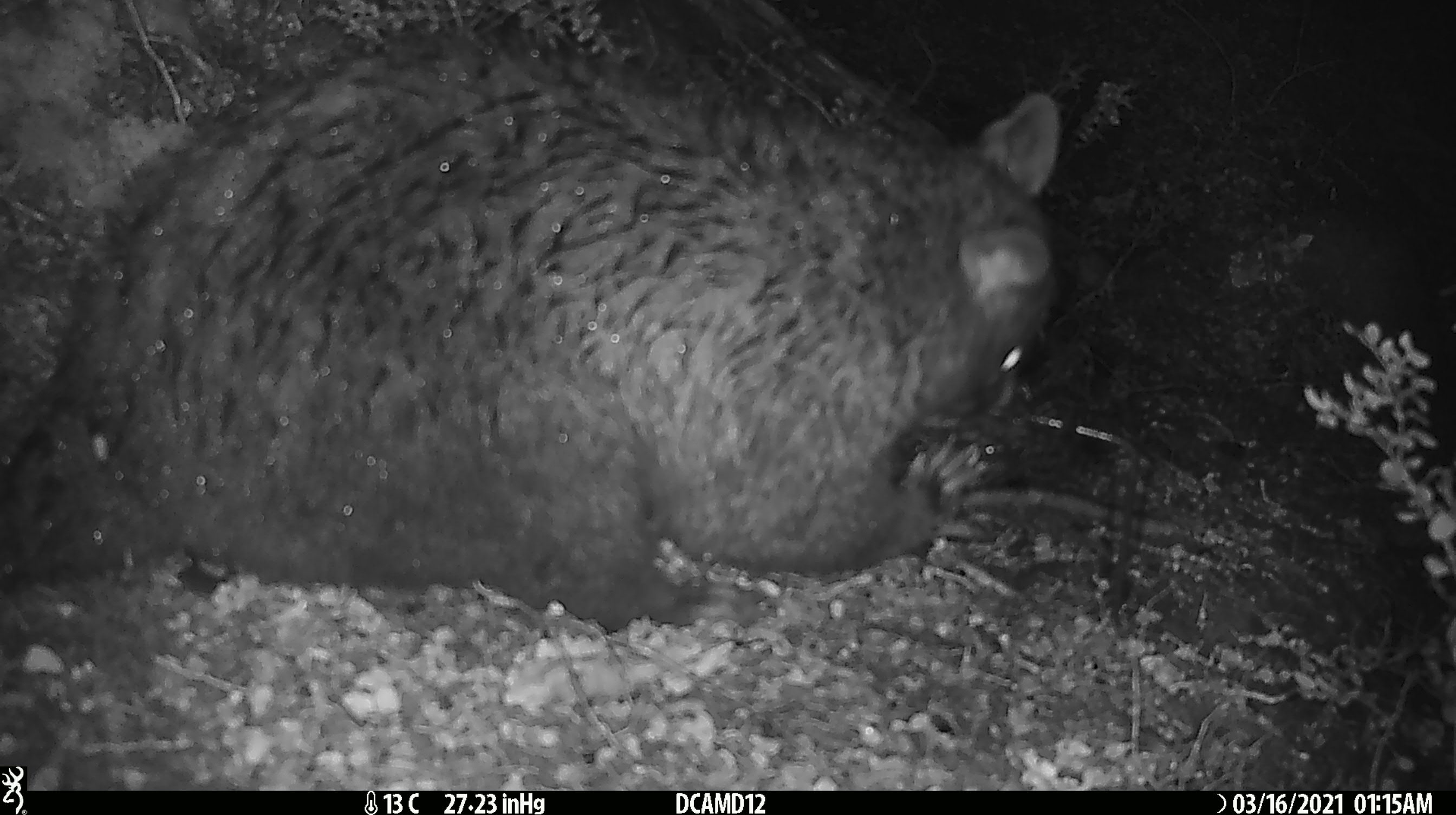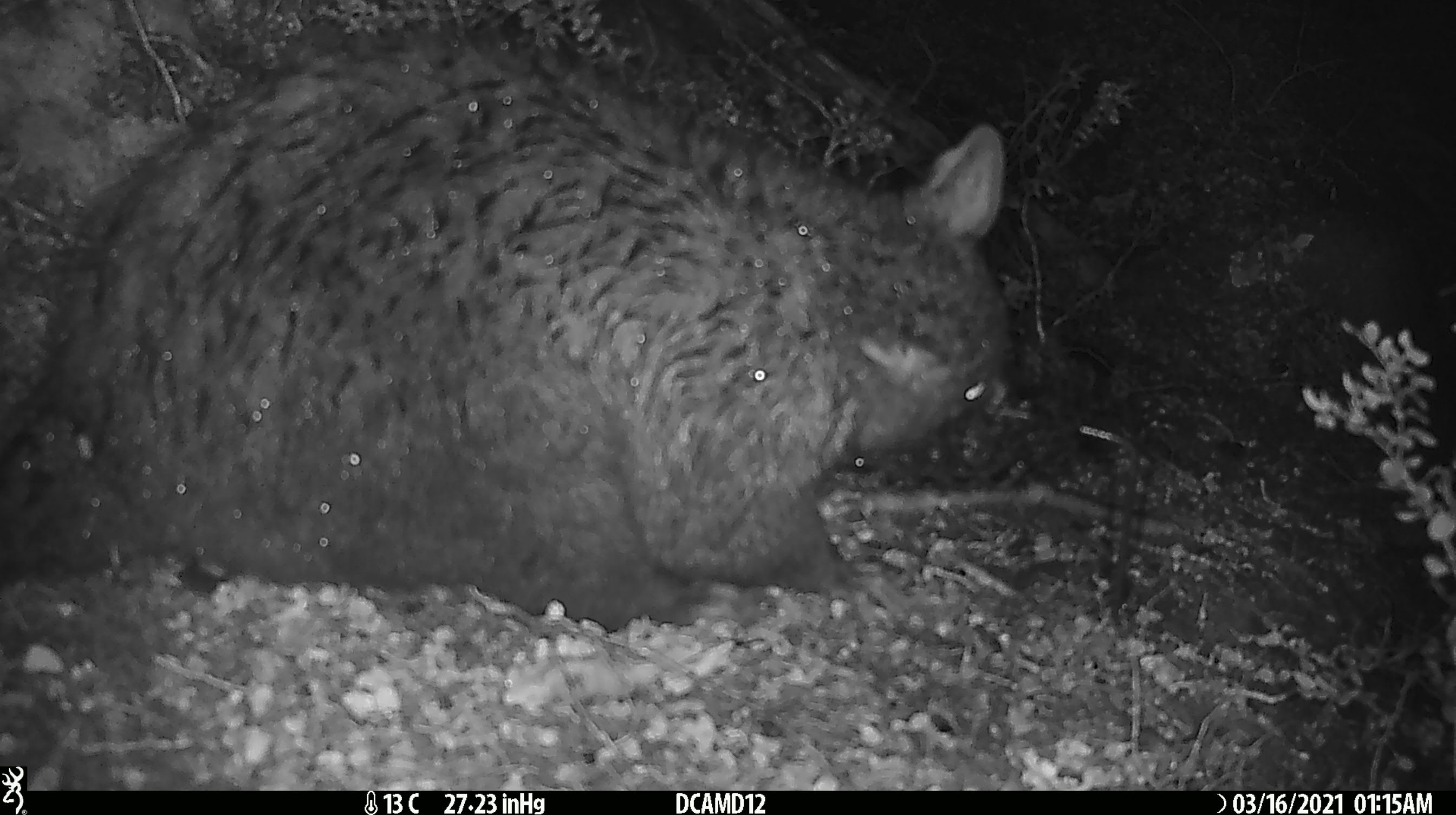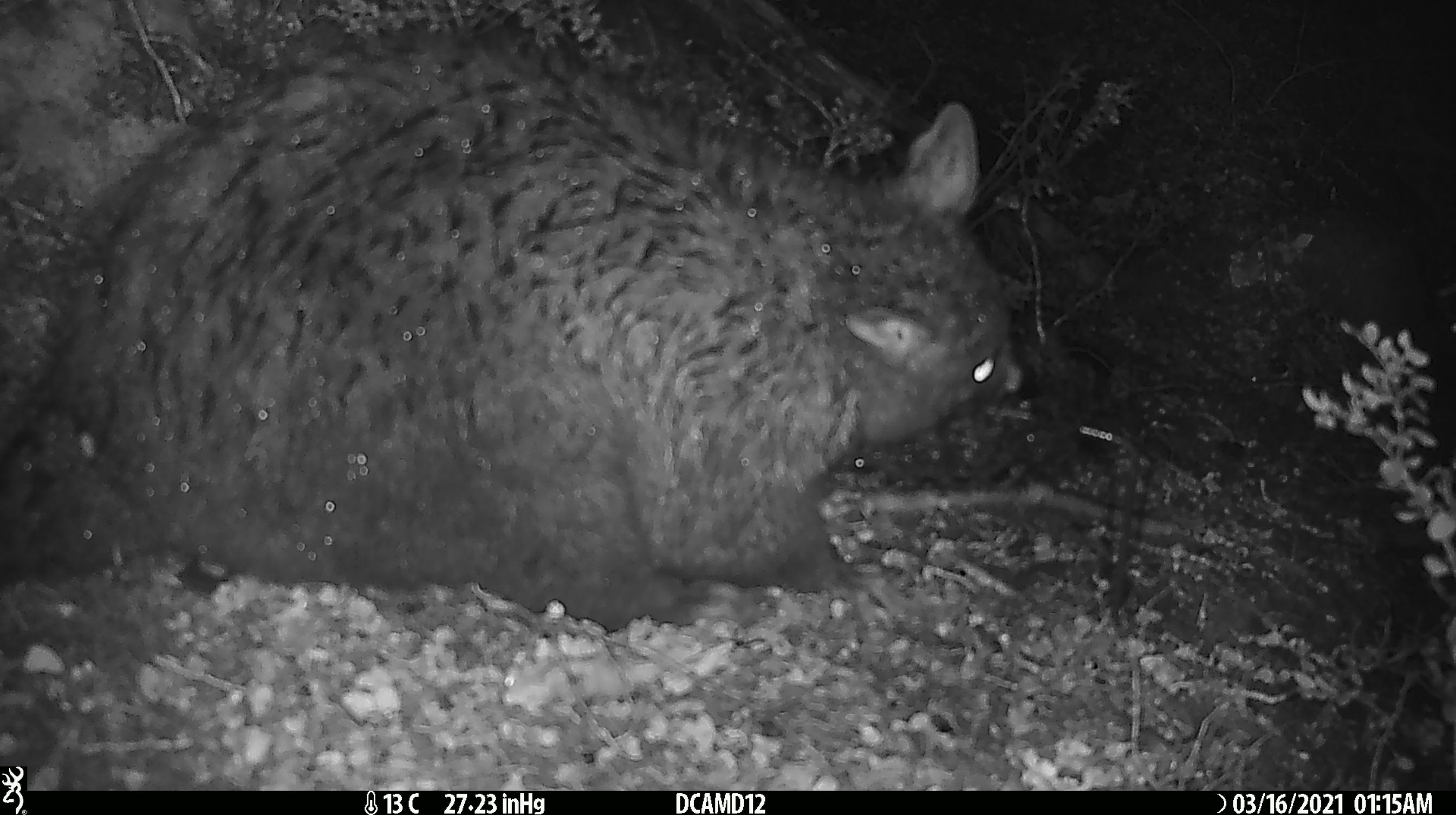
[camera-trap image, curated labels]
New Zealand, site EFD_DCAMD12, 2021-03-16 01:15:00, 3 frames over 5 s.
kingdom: Animalia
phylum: Chordata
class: Mammalia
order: Diprotodontia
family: Phalangeridae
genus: Trichosurus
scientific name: Trichosurus vulpecula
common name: common brushtail possum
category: possum